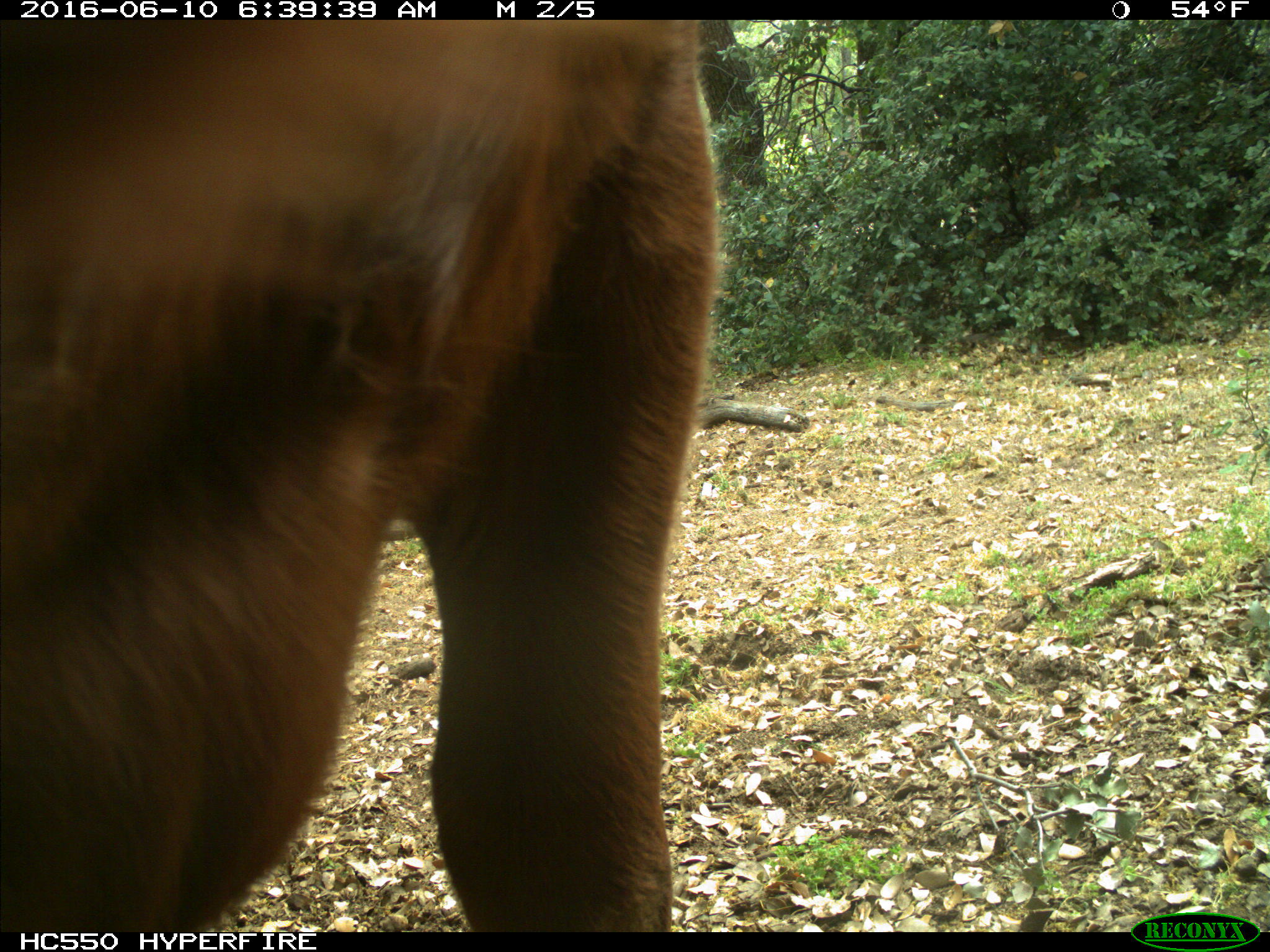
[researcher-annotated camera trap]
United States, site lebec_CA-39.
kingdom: Animalia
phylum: Chordata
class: Mammalia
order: Artiodactyla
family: Bovidae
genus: Bos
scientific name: Bos taurus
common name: domestic cow